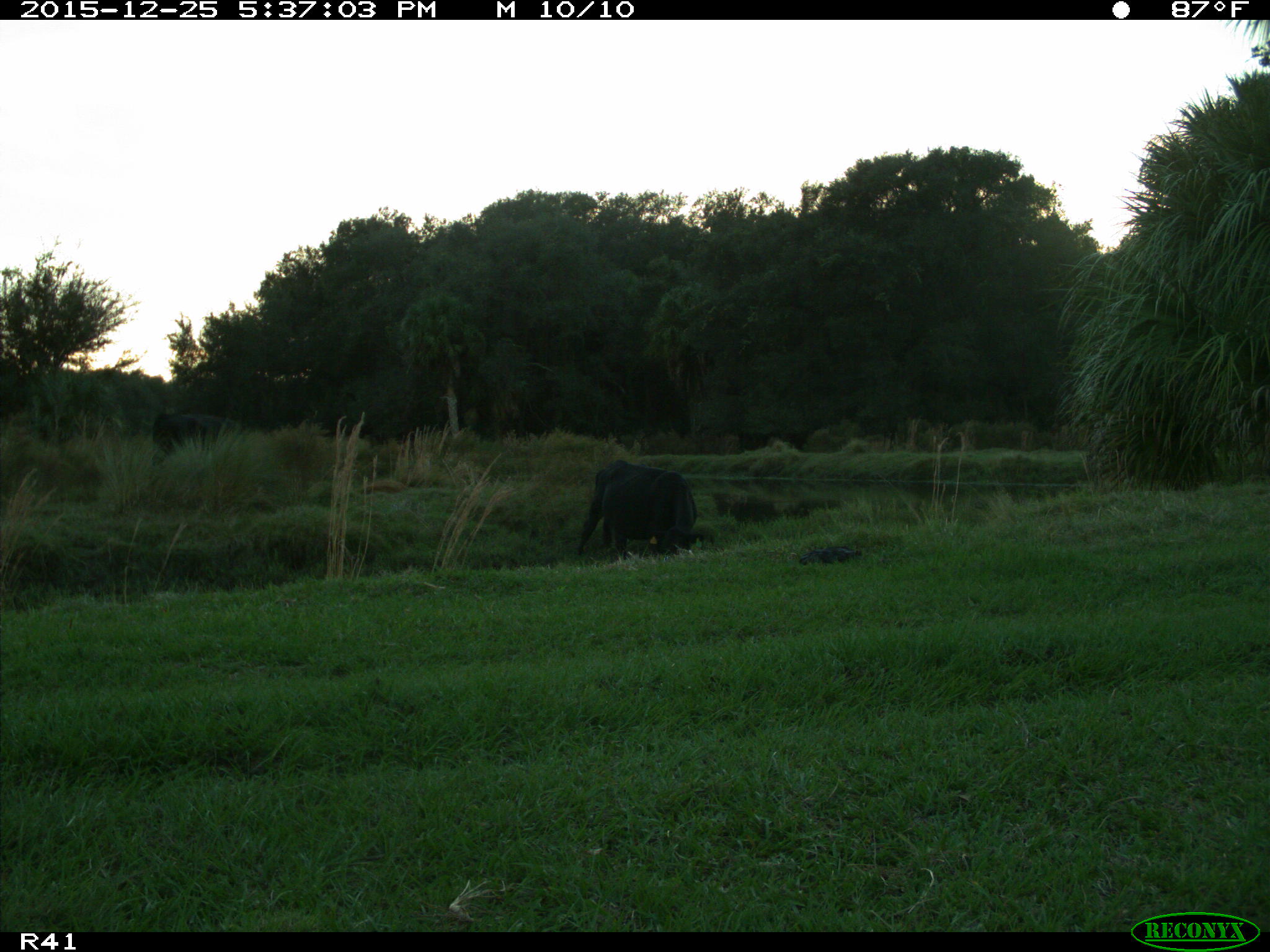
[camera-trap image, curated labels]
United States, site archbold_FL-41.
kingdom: Animalia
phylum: Chordata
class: Mammalia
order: Artiodactyla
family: Bovidae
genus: Bos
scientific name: Bos taurus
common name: domestic cow